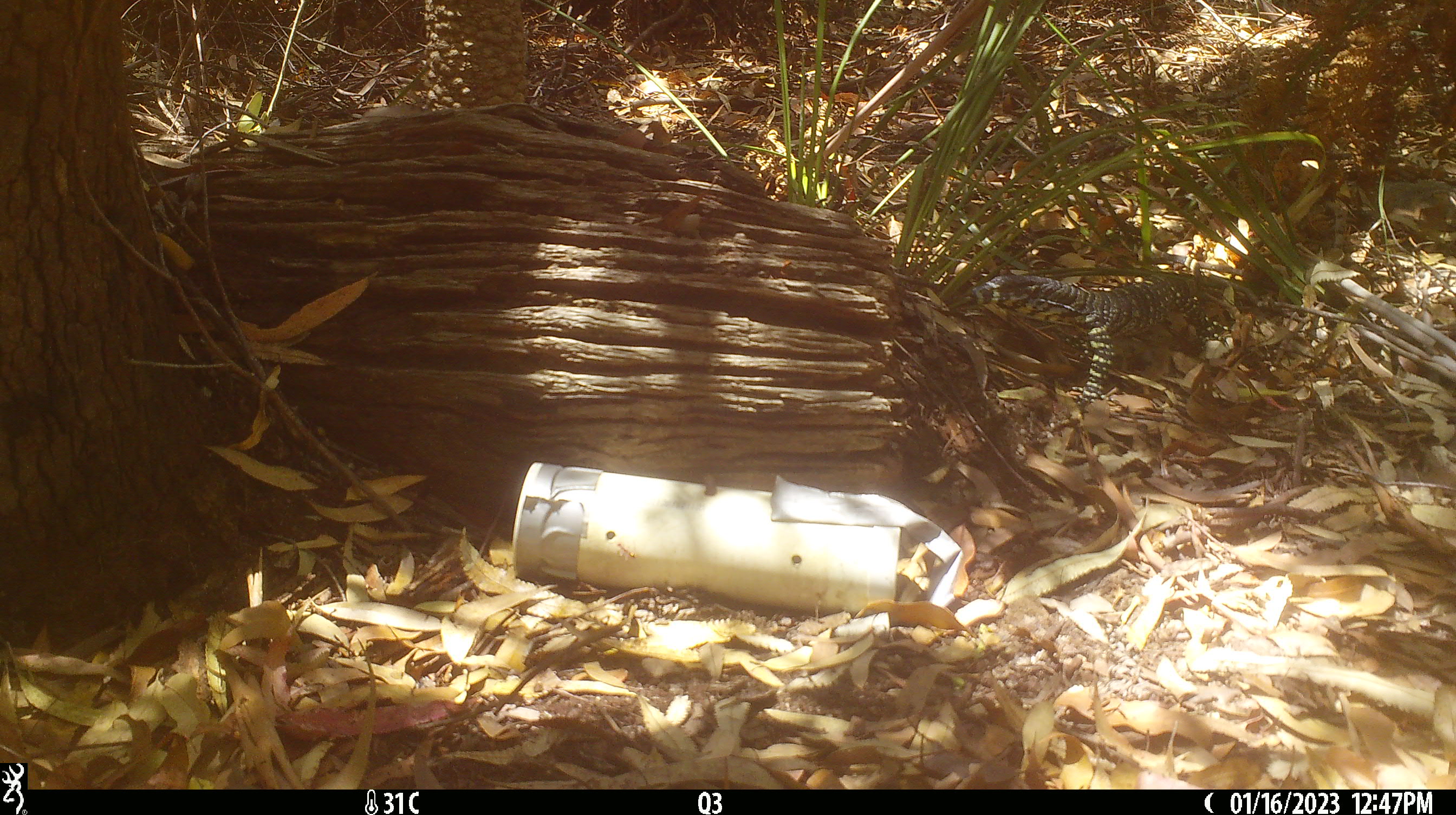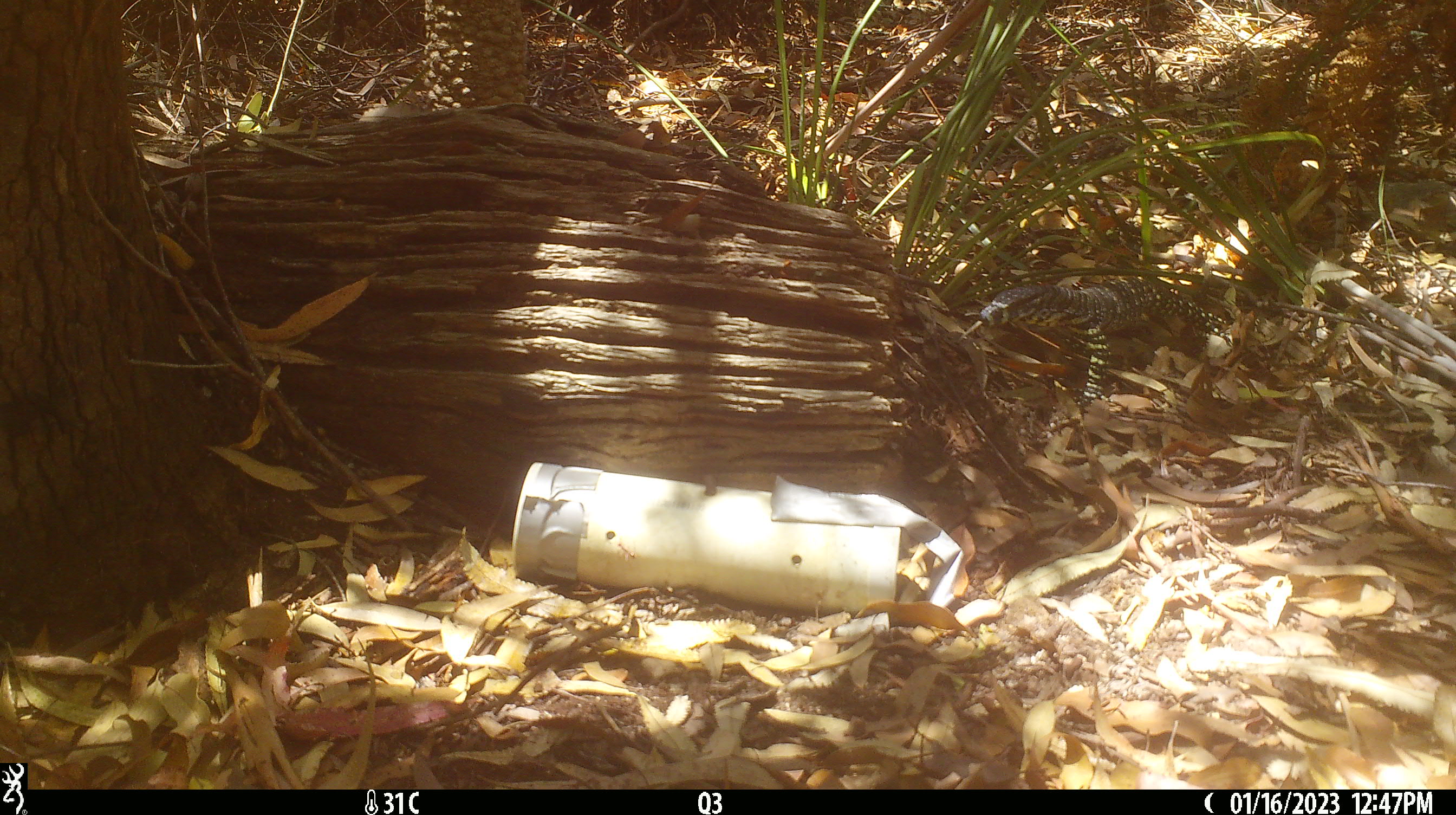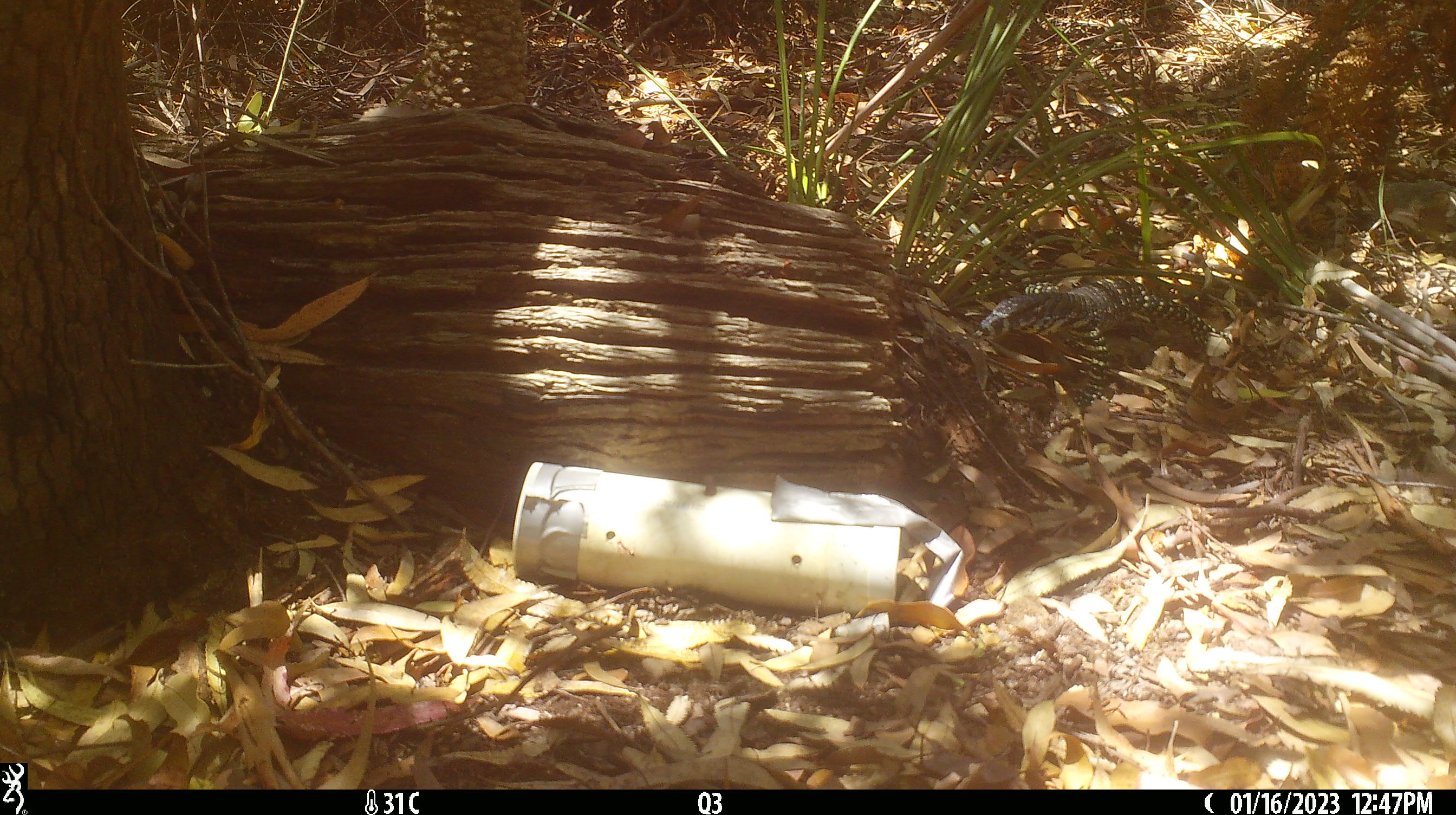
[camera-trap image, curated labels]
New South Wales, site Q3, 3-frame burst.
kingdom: Animalia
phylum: Chordata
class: Reptilia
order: Squamata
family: Varanidae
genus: Varanus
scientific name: Varanus varius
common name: lace monitor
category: goanna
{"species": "goanna (lace monitor) (Varanus varius)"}